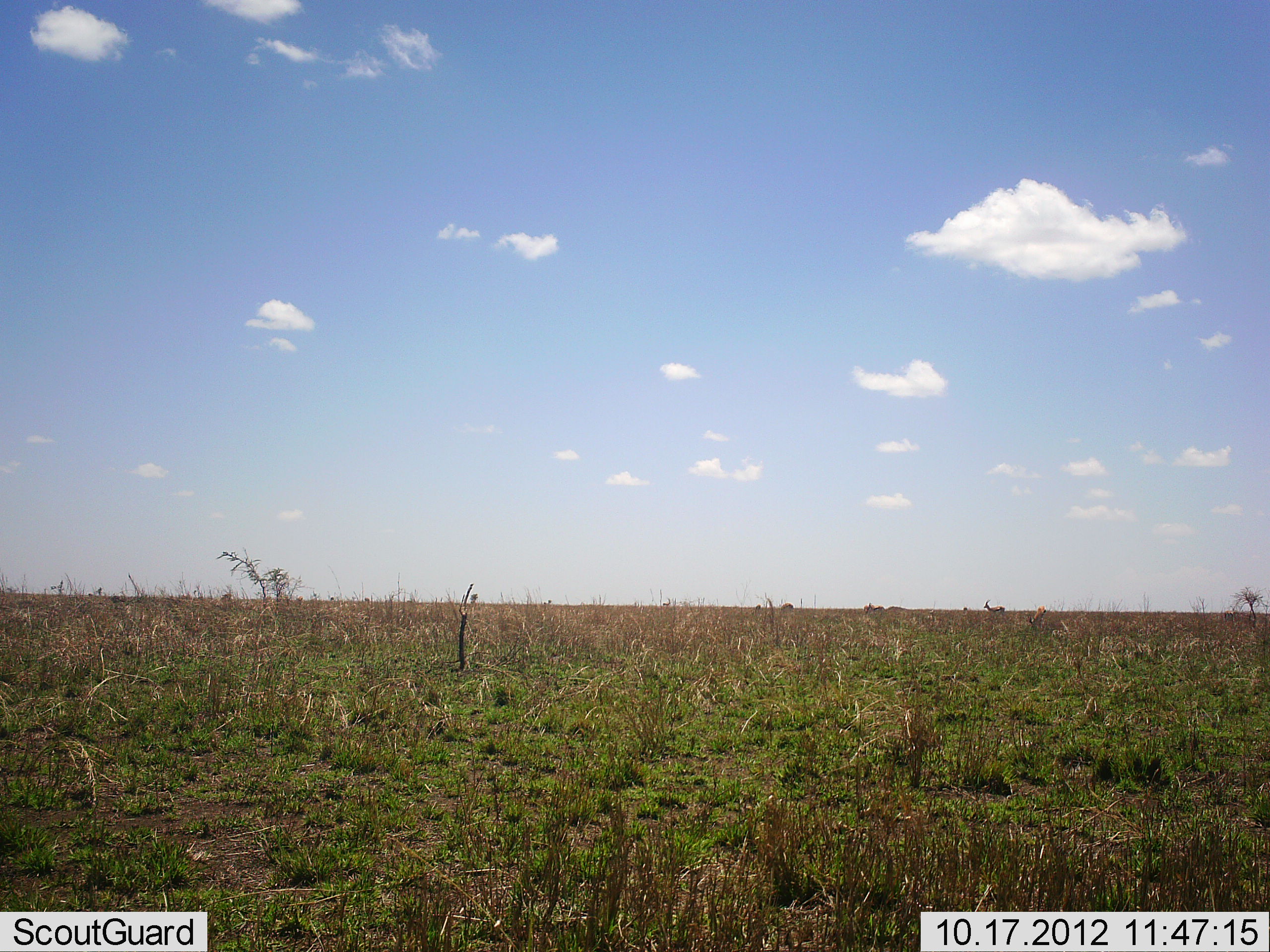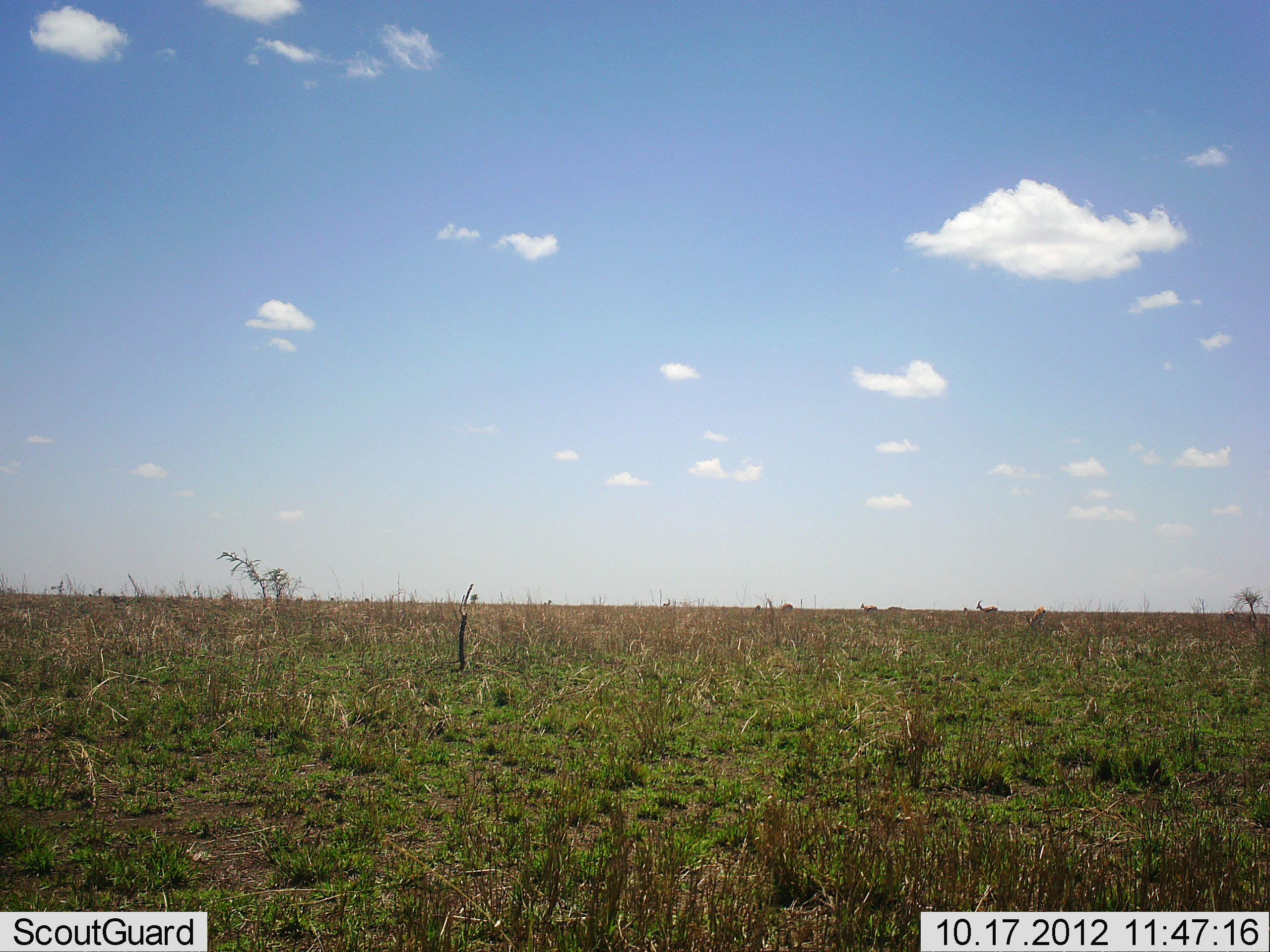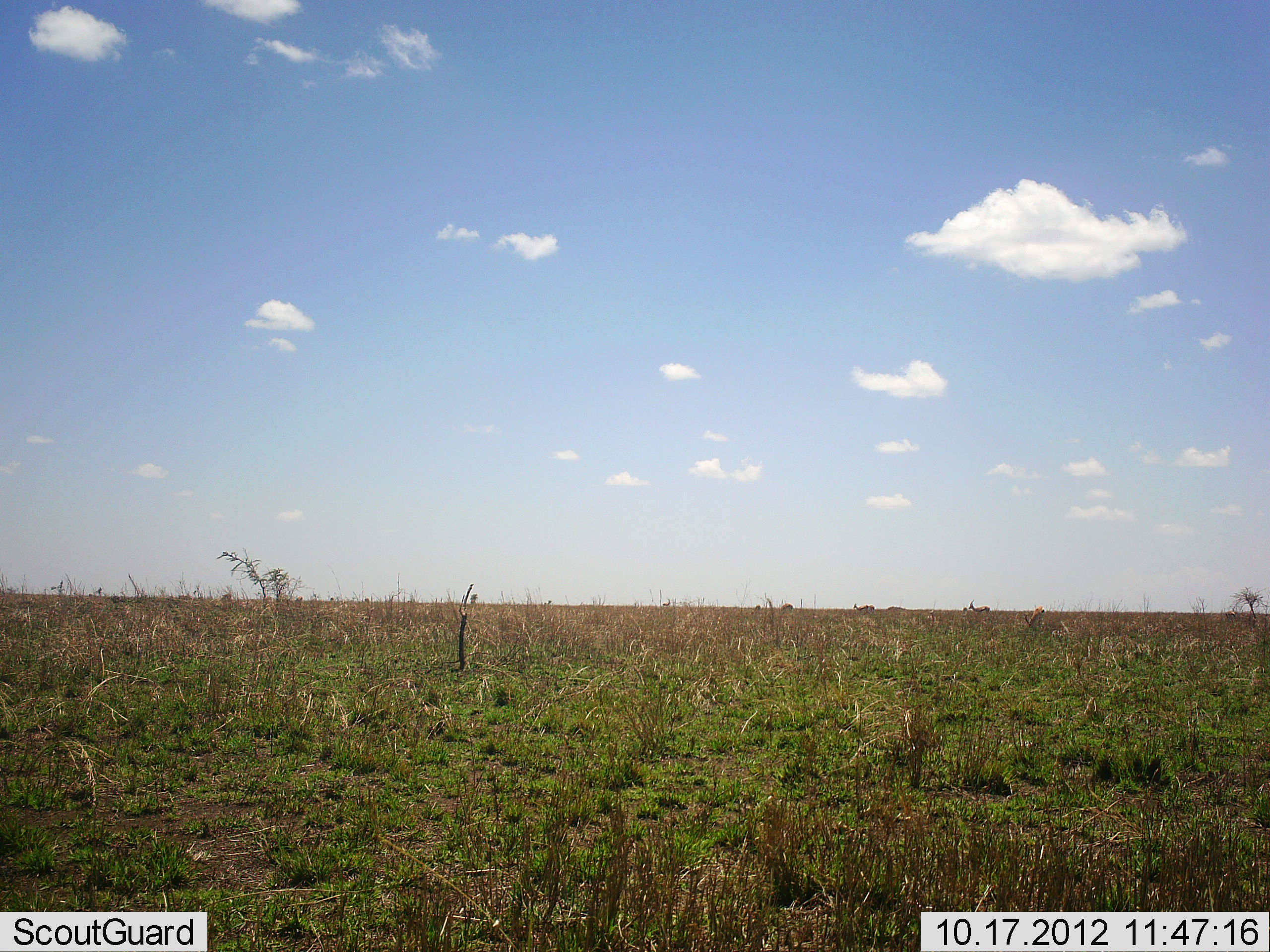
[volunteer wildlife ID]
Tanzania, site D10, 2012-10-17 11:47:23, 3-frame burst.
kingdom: Animalia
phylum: Chordata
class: Mammalia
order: Artiodactyla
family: Bovidae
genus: Aepyceros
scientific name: Aepyceros melampus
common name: impala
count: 3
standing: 0%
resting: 0%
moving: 100%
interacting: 0%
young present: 0%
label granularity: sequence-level